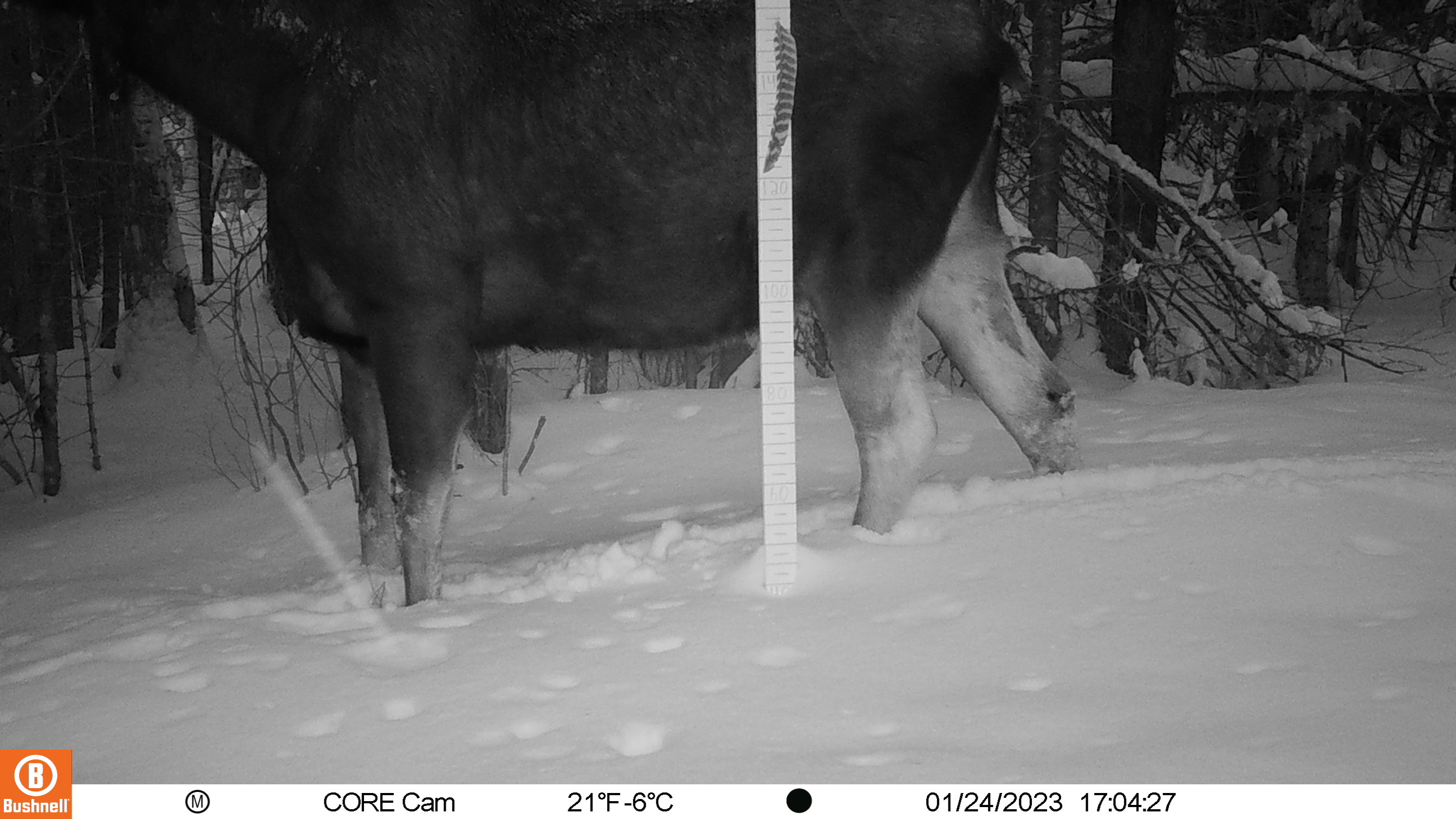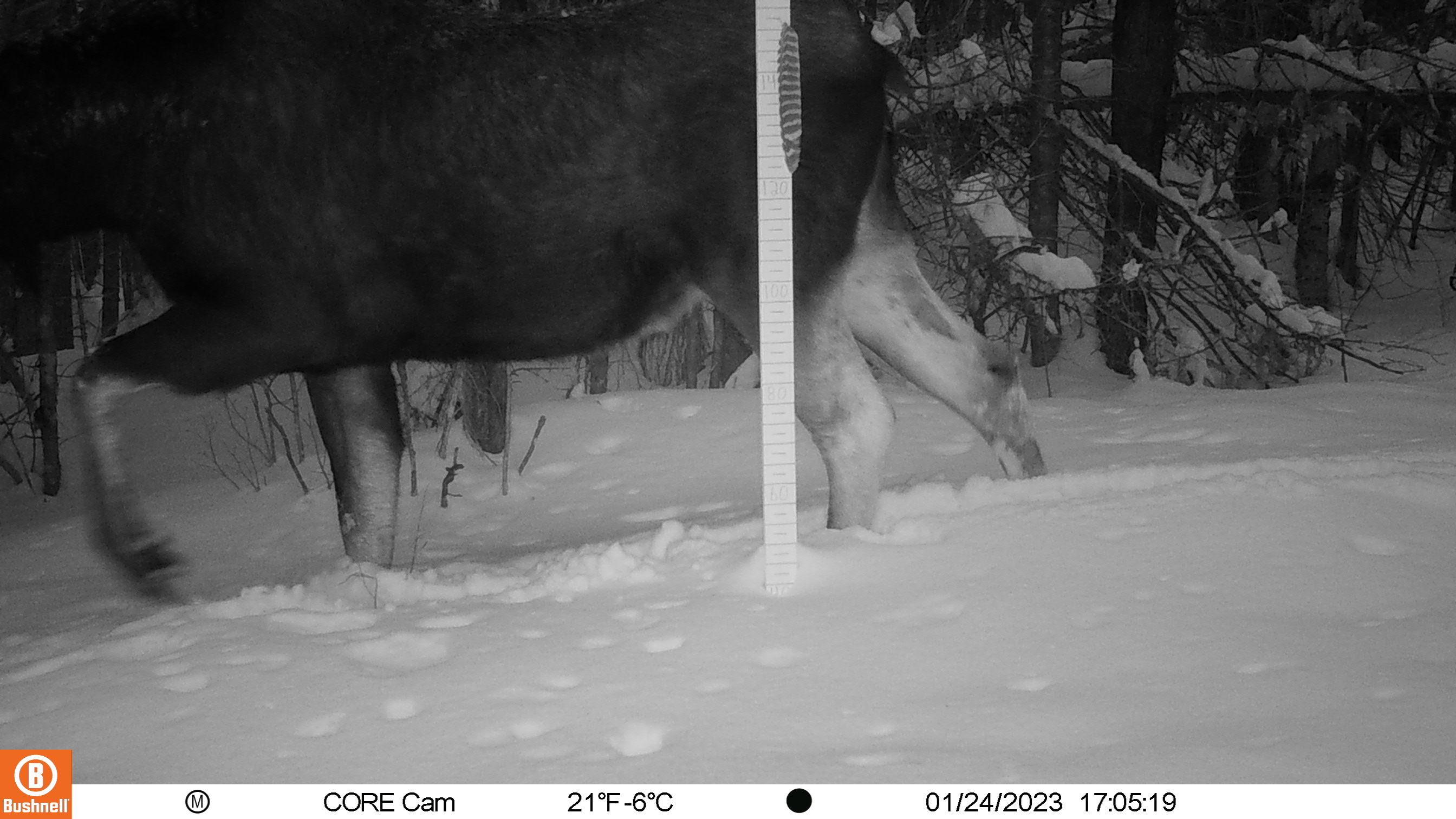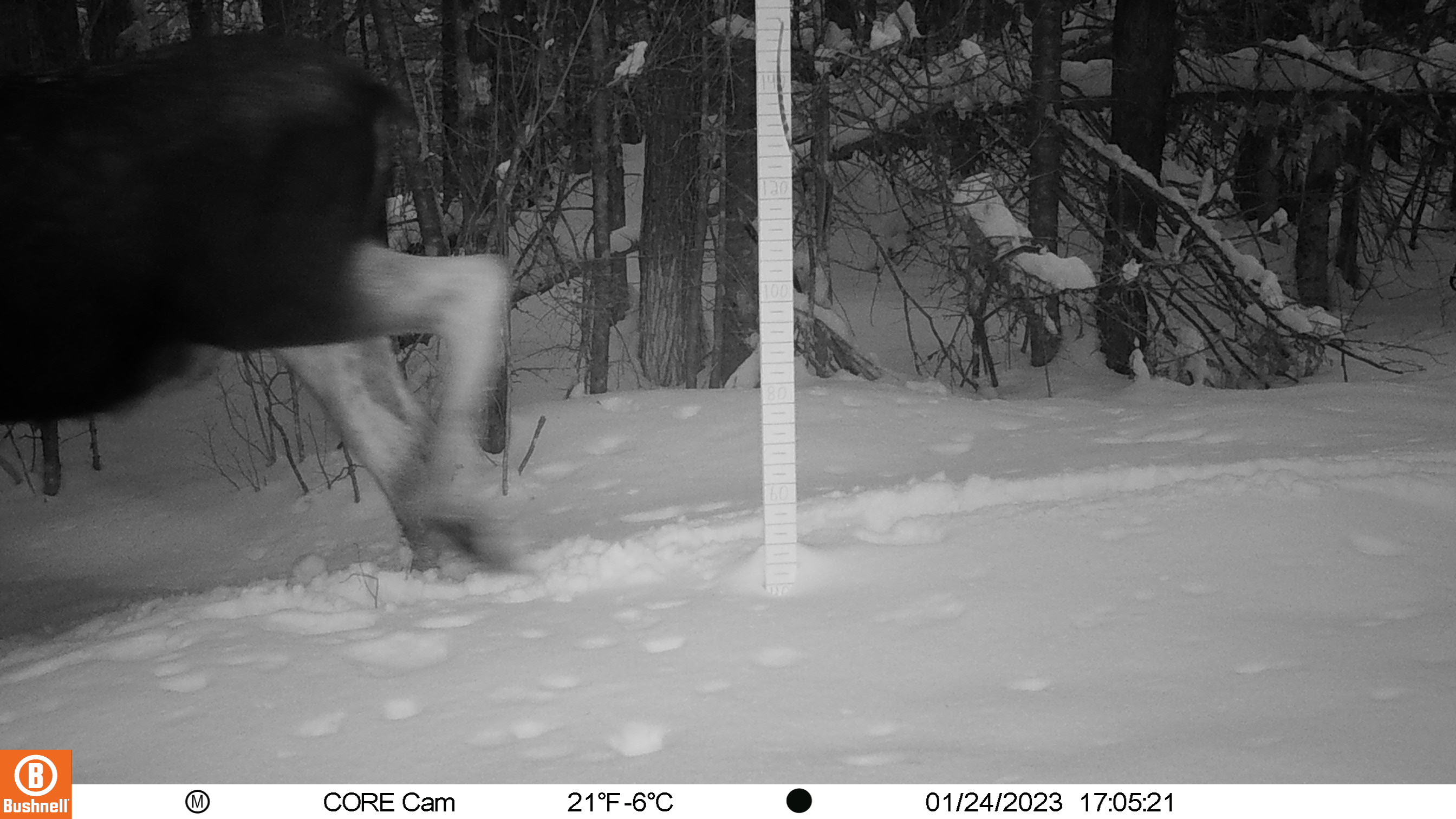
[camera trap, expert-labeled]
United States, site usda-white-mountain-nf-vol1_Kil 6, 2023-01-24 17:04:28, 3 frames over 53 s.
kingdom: Animalia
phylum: Chordata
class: Mammalia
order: Artiodactyla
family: Cervidae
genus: Alces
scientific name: Alces alces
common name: moose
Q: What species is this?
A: Moose (Alces alces).